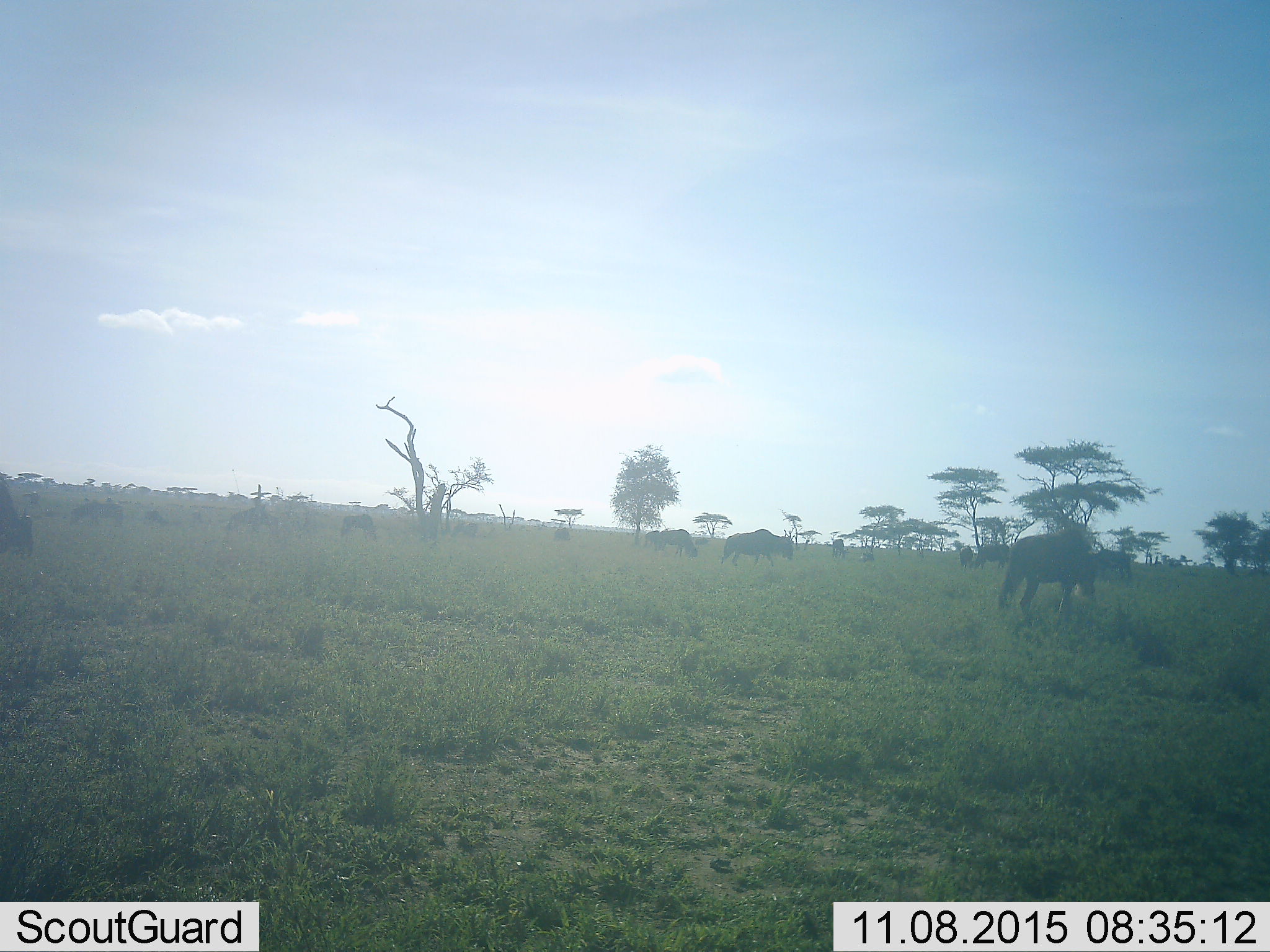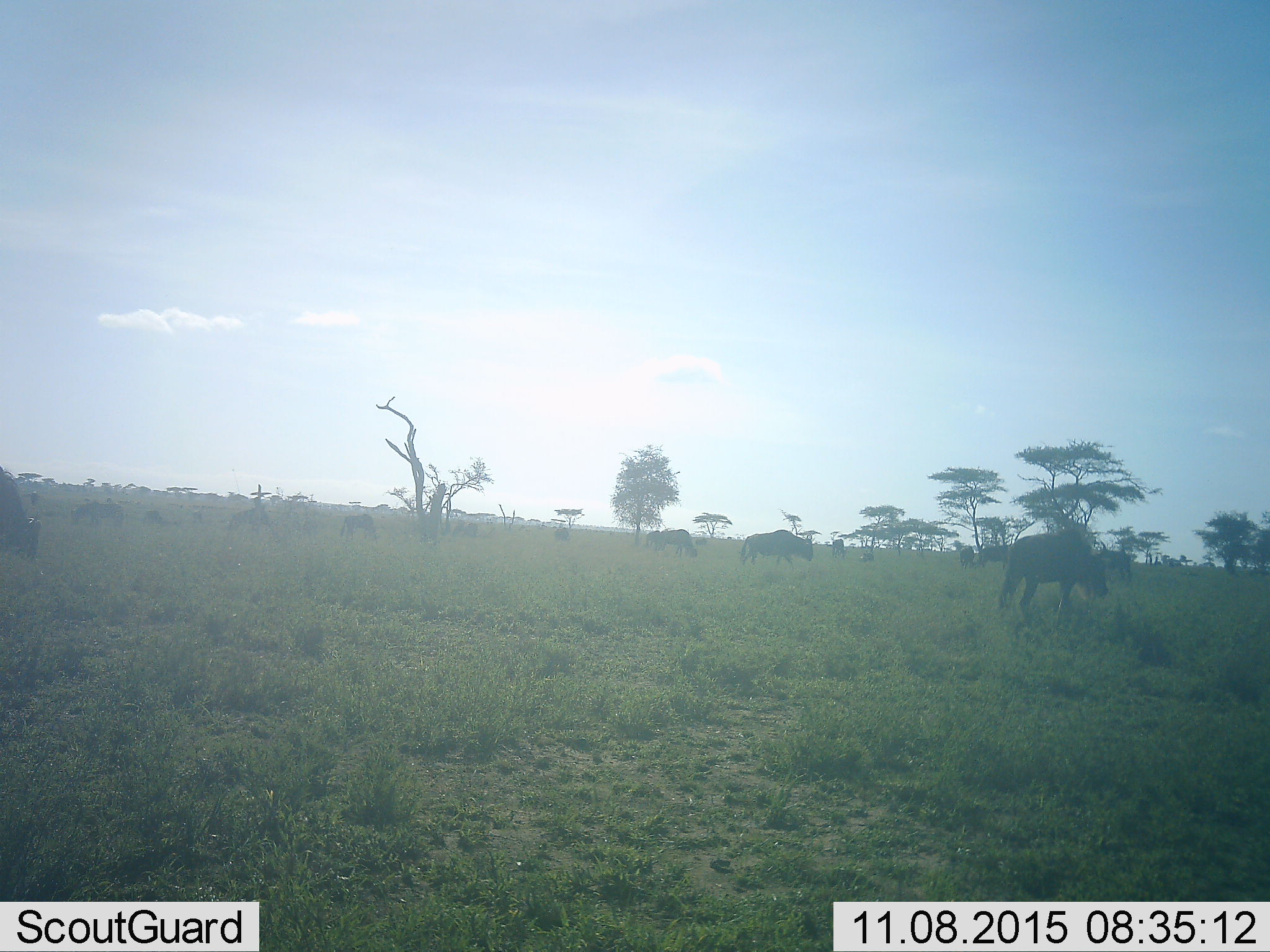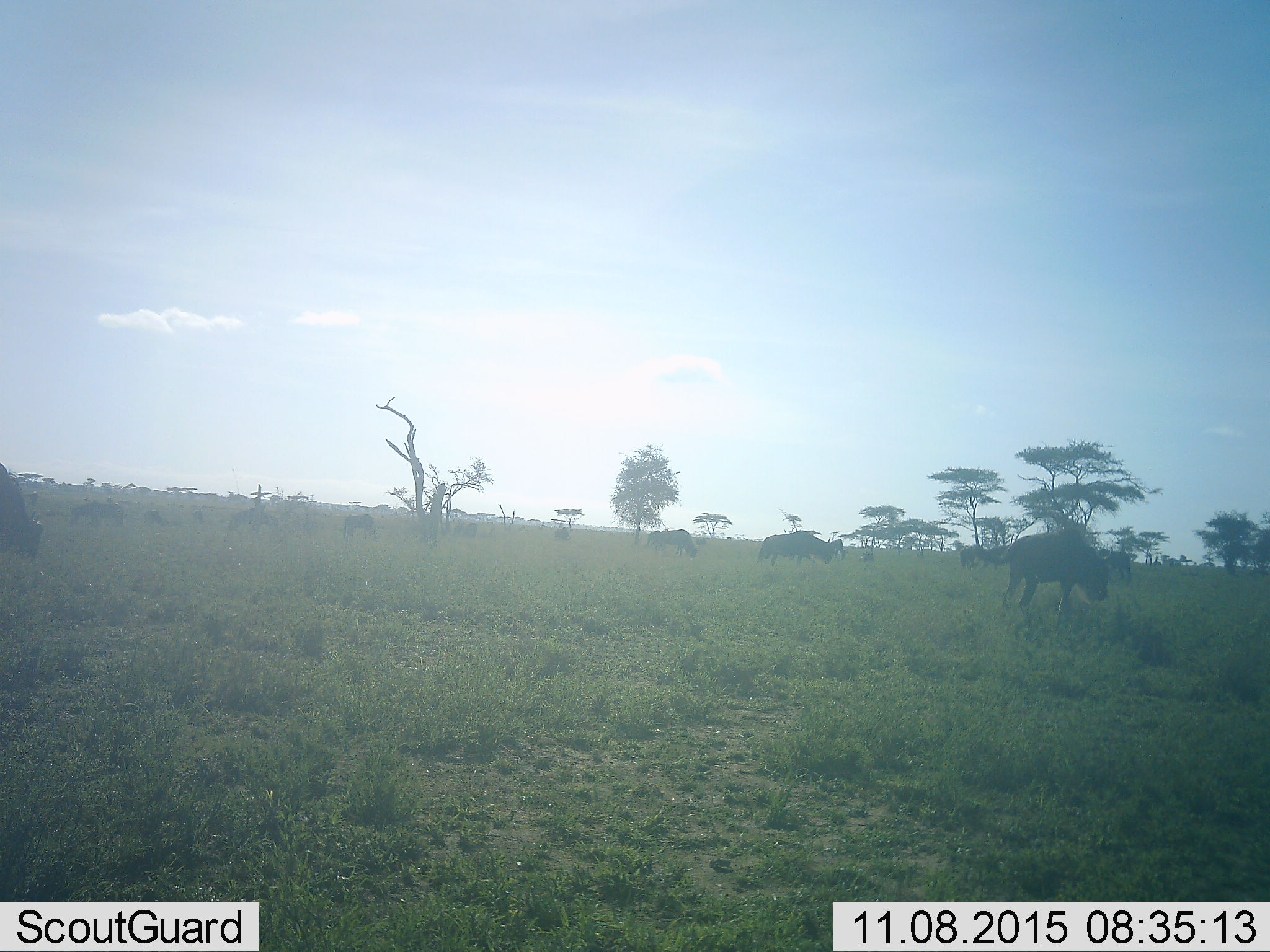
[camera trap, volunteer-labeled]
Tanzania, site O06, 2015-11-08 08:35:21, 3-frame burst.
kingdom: Animalia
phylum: Chordata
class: Mammalia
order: Artiodactyla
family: Bovidae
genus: Connochaetes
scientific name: Connochaetes taurinus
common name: blue wildebeest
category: wildebeest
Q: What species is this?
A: Wildebeest (blue wildebeest) (Connochaetes taurinus).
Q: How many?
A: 11-50.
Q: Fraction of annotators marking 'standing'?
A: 50%.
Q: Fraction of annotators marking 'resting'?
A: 0%.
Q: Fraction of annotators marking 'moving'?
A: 50%.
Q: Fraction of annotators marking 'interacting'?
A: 0%.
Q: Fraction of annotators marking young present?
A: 0%.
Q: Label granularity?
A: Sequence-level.